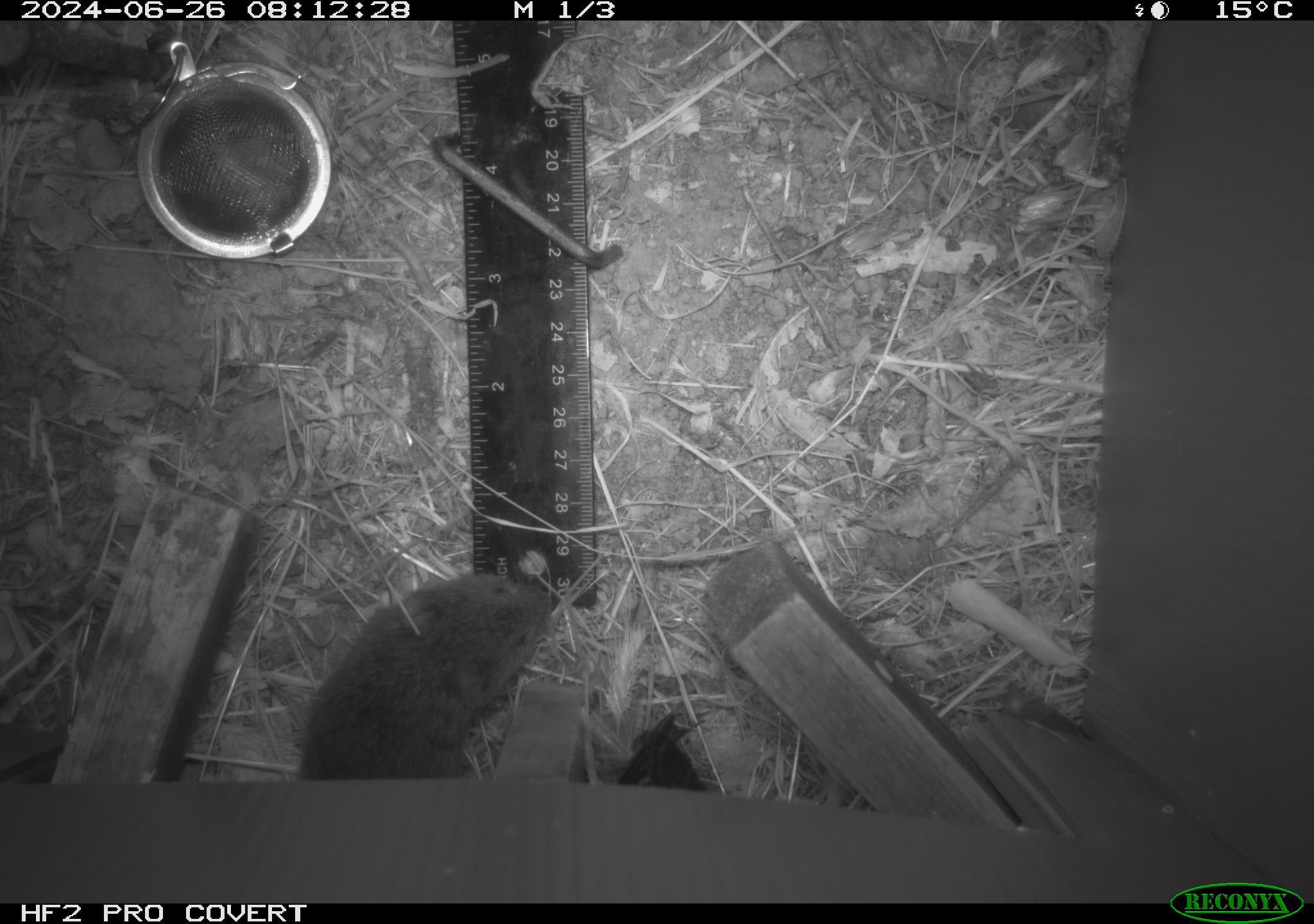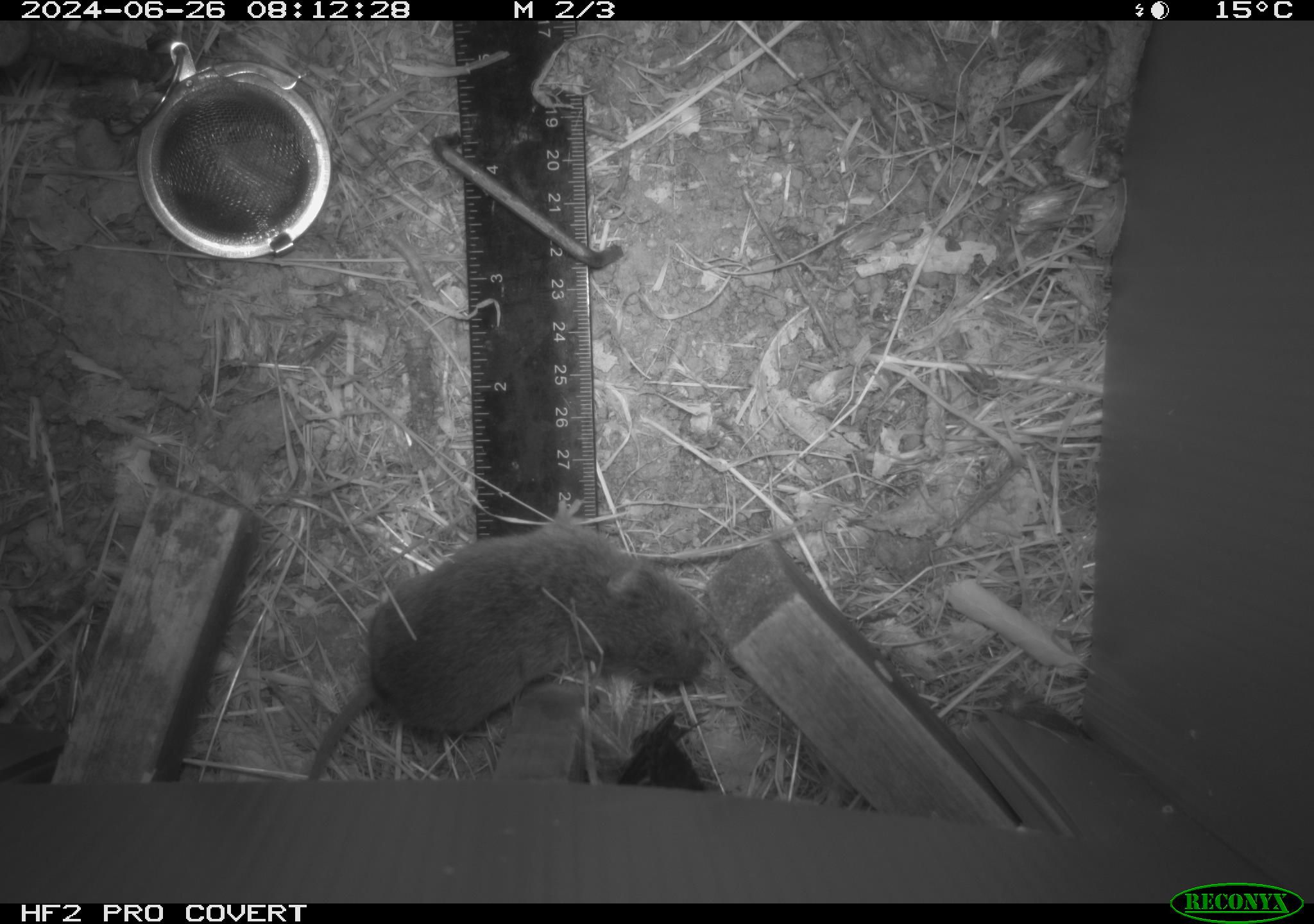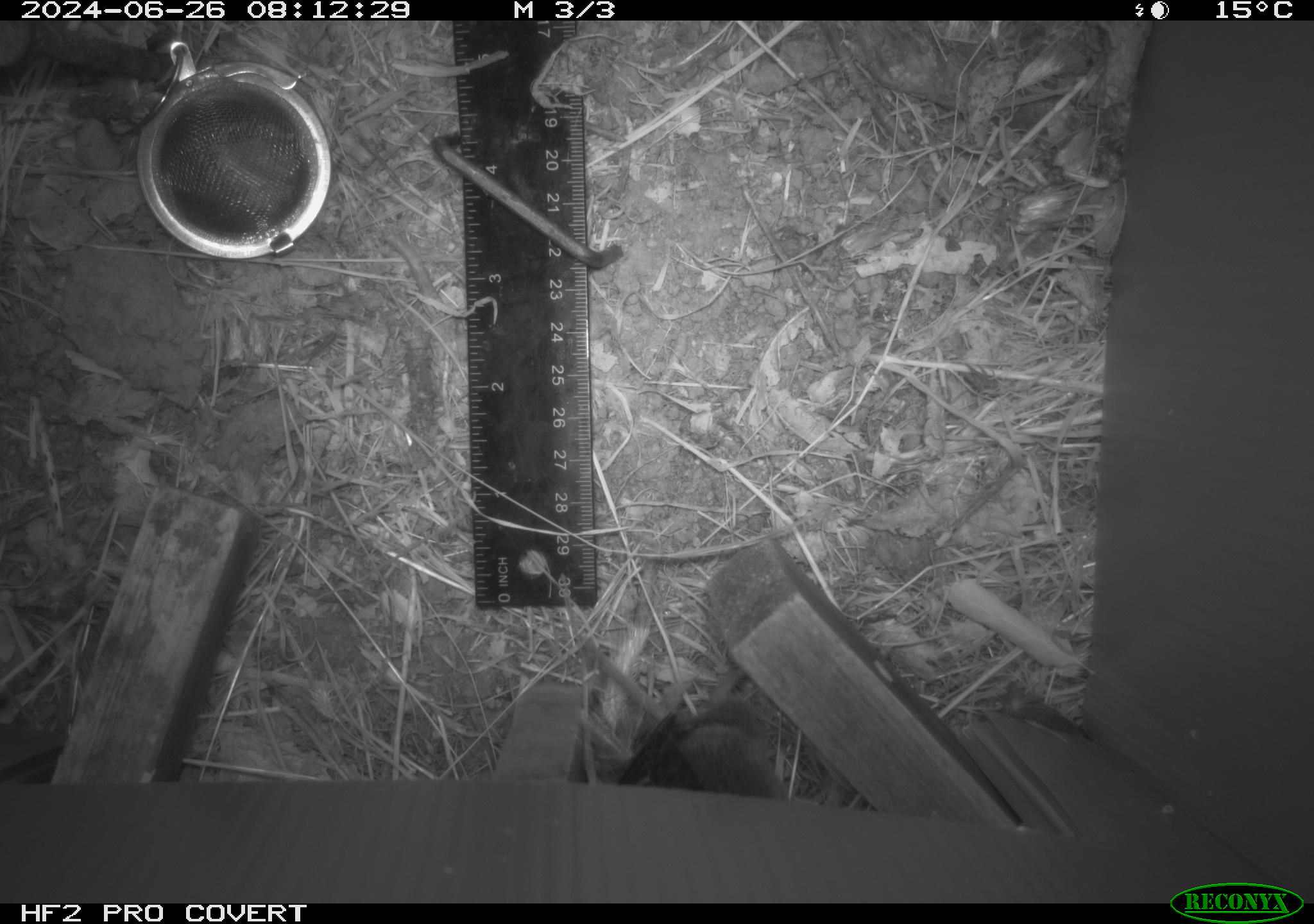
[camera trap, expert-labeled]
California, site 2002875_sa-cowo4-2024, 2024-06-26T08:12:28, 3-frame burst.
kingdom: Animalia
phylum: Chordata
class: Mammalia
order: Rodentia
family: Cricetidae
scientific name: Arvicolinae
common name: voles, lemmings, and muskrats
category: arvicolinae subfamily